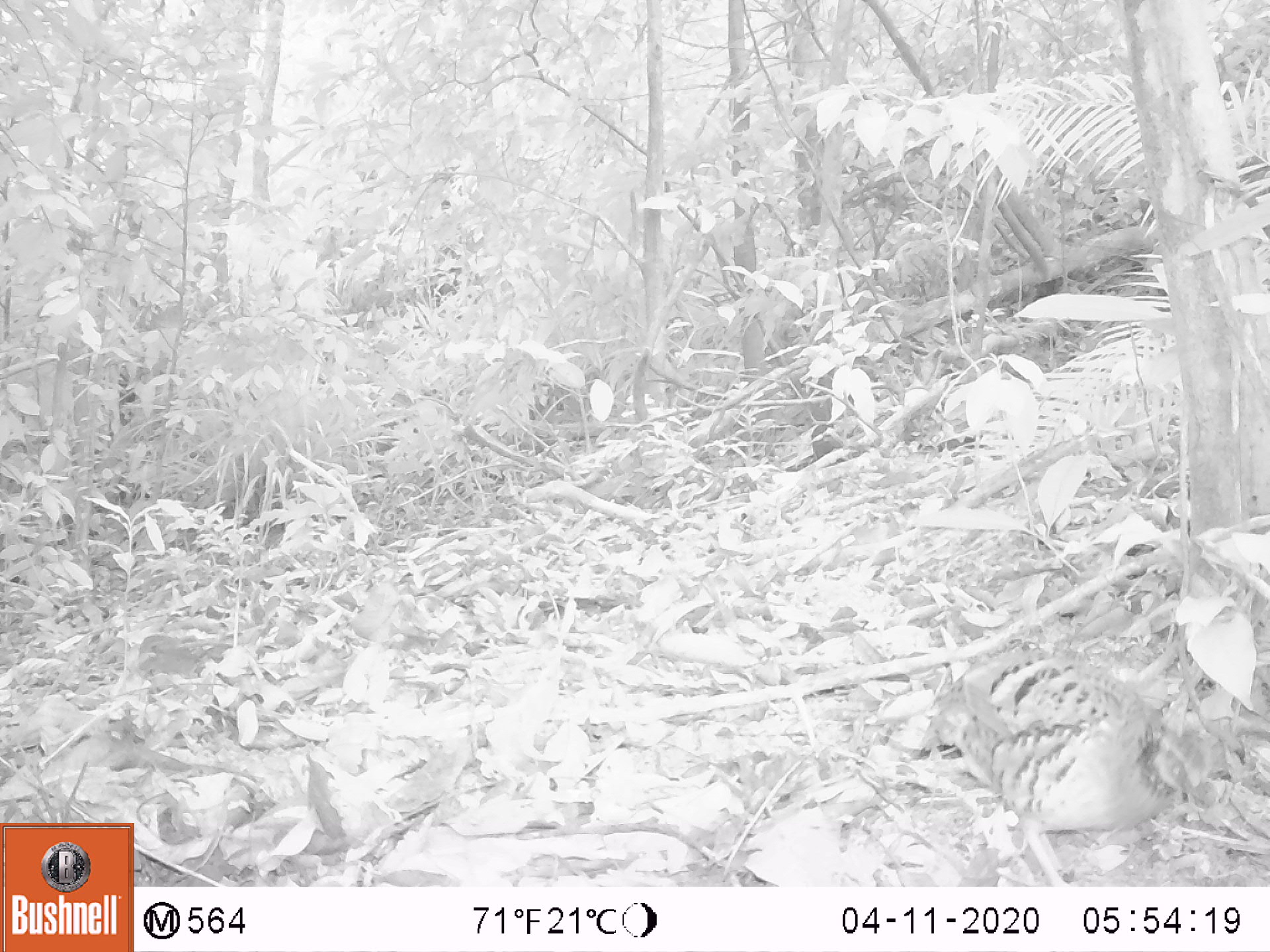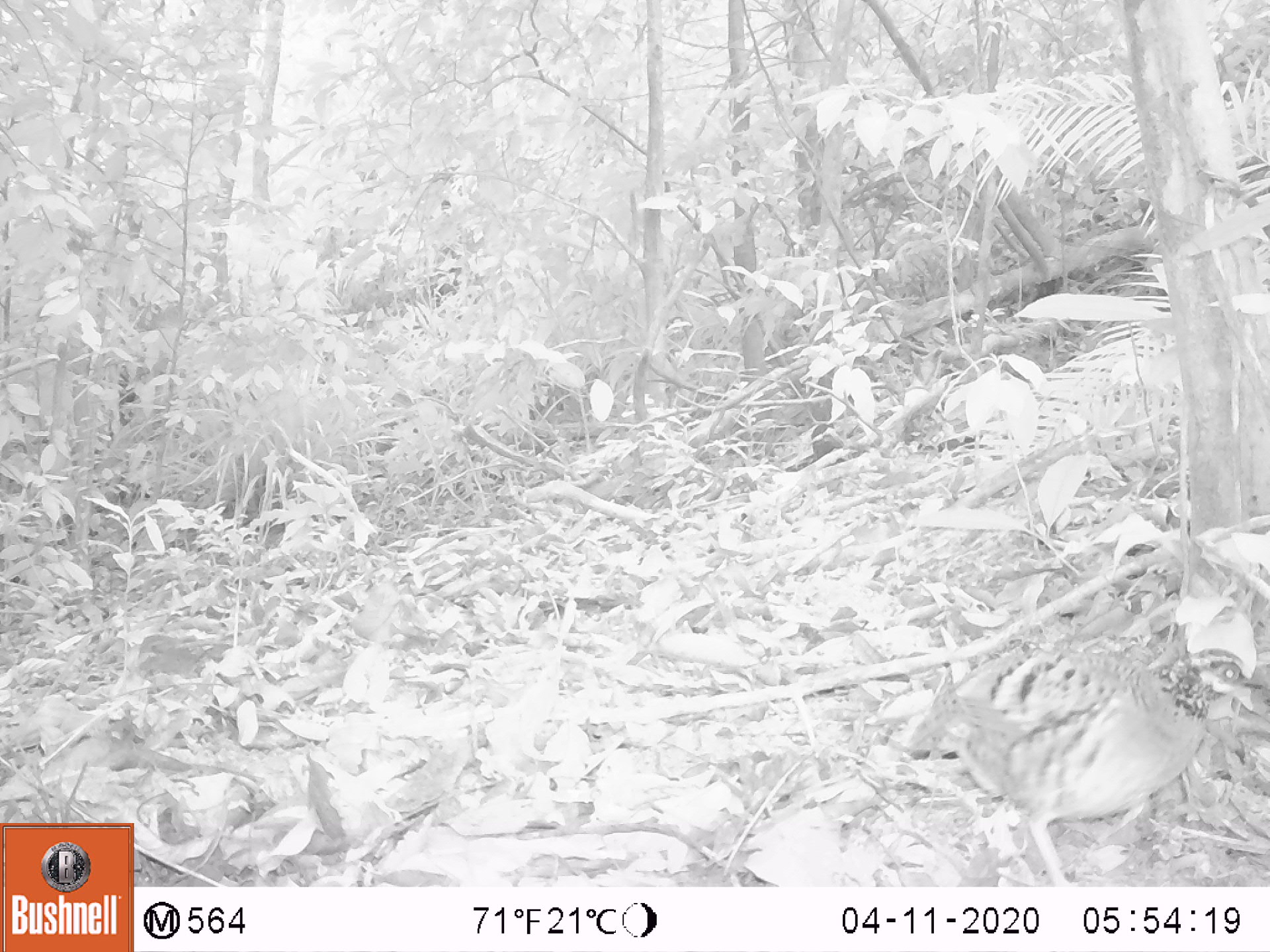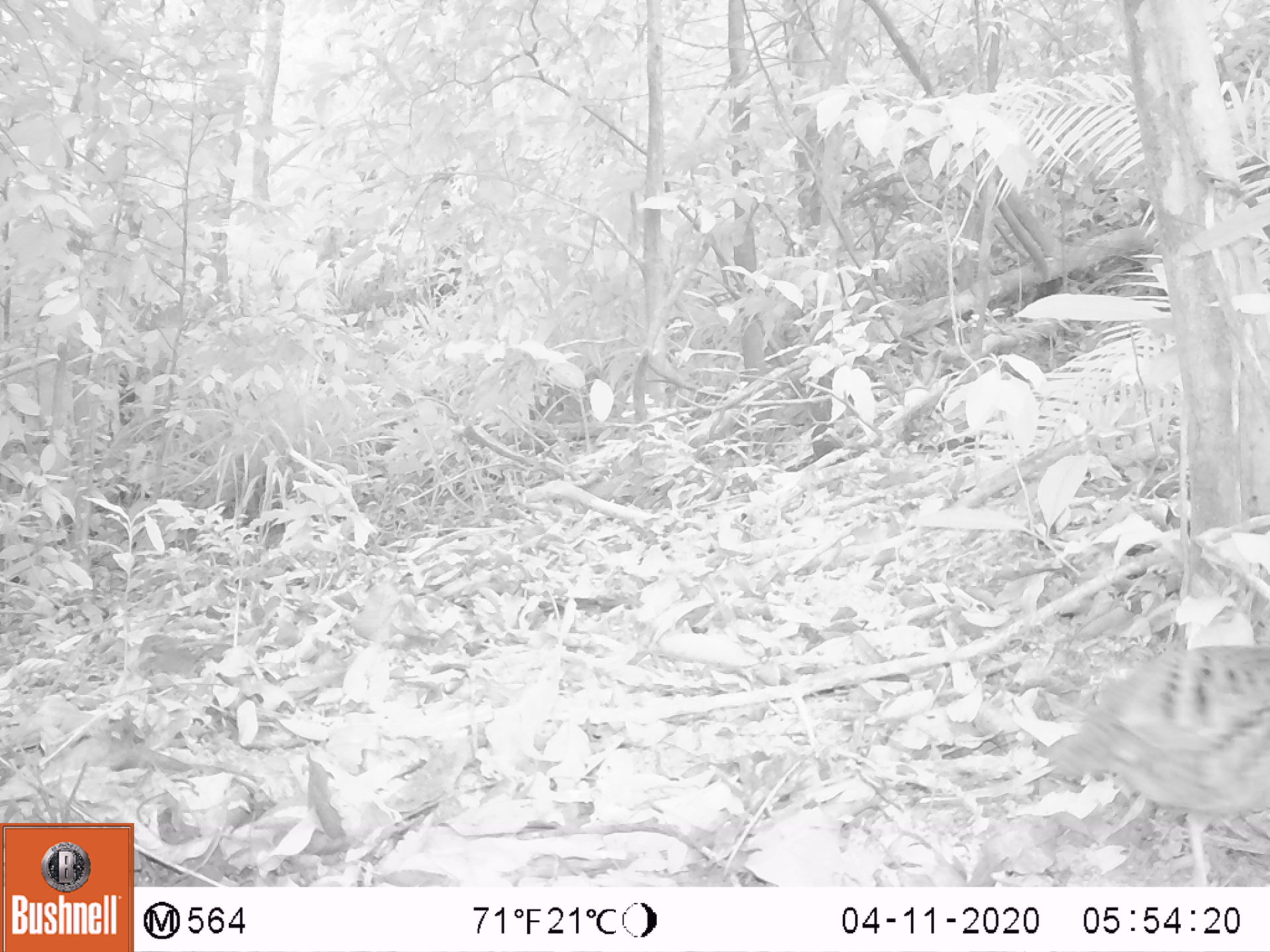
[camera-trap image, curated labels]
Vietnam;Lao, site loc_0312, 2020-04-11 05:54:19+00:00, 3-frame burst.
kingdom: Animalia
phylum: Chordata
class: Aves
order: Galliformes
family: Phasianidae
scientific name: Phasianidae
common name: partridge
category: unidentified partridge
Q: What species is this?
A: Unidentified partridge (partridge) (Phasianidae).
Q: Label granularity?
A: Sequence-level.